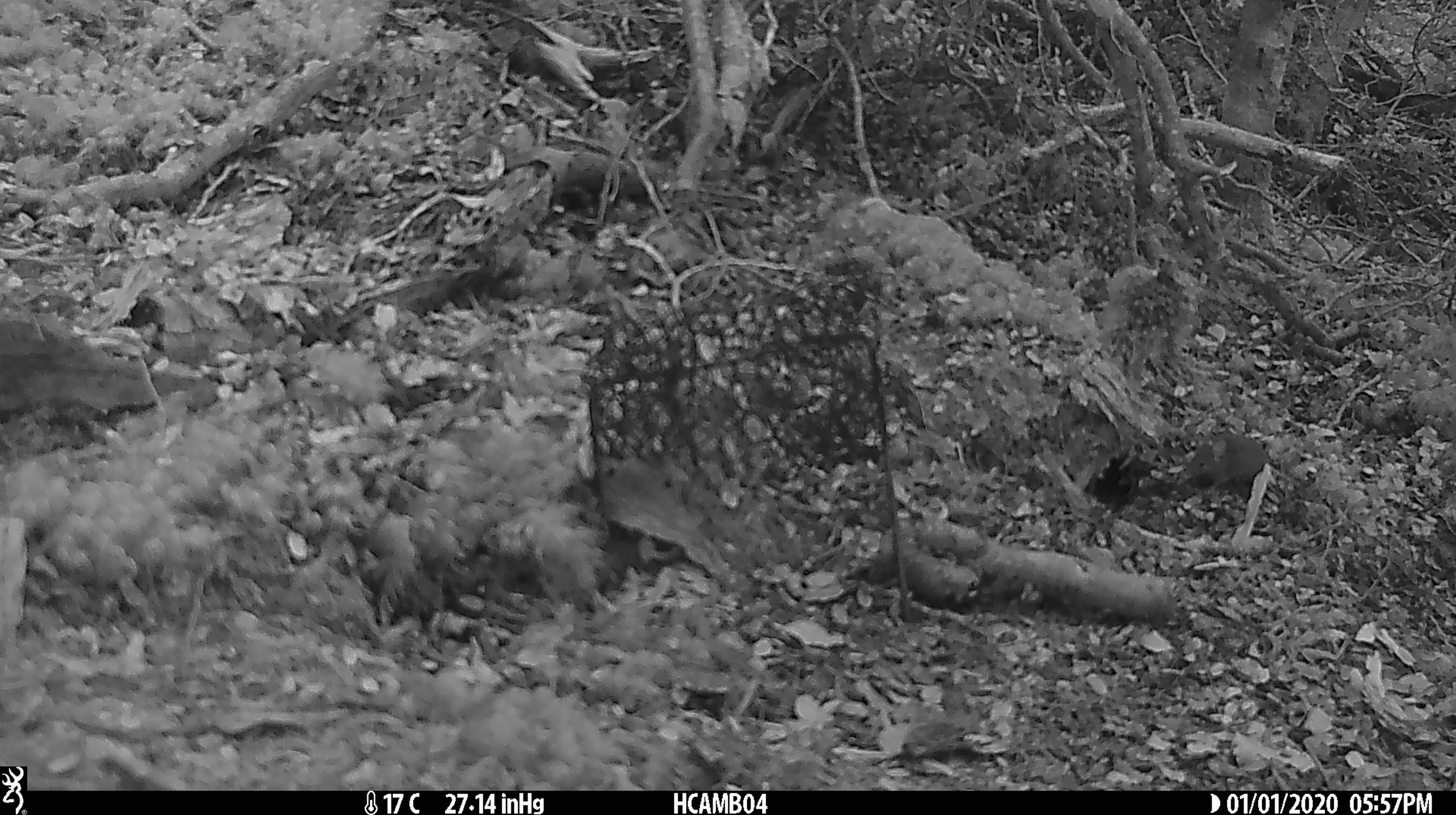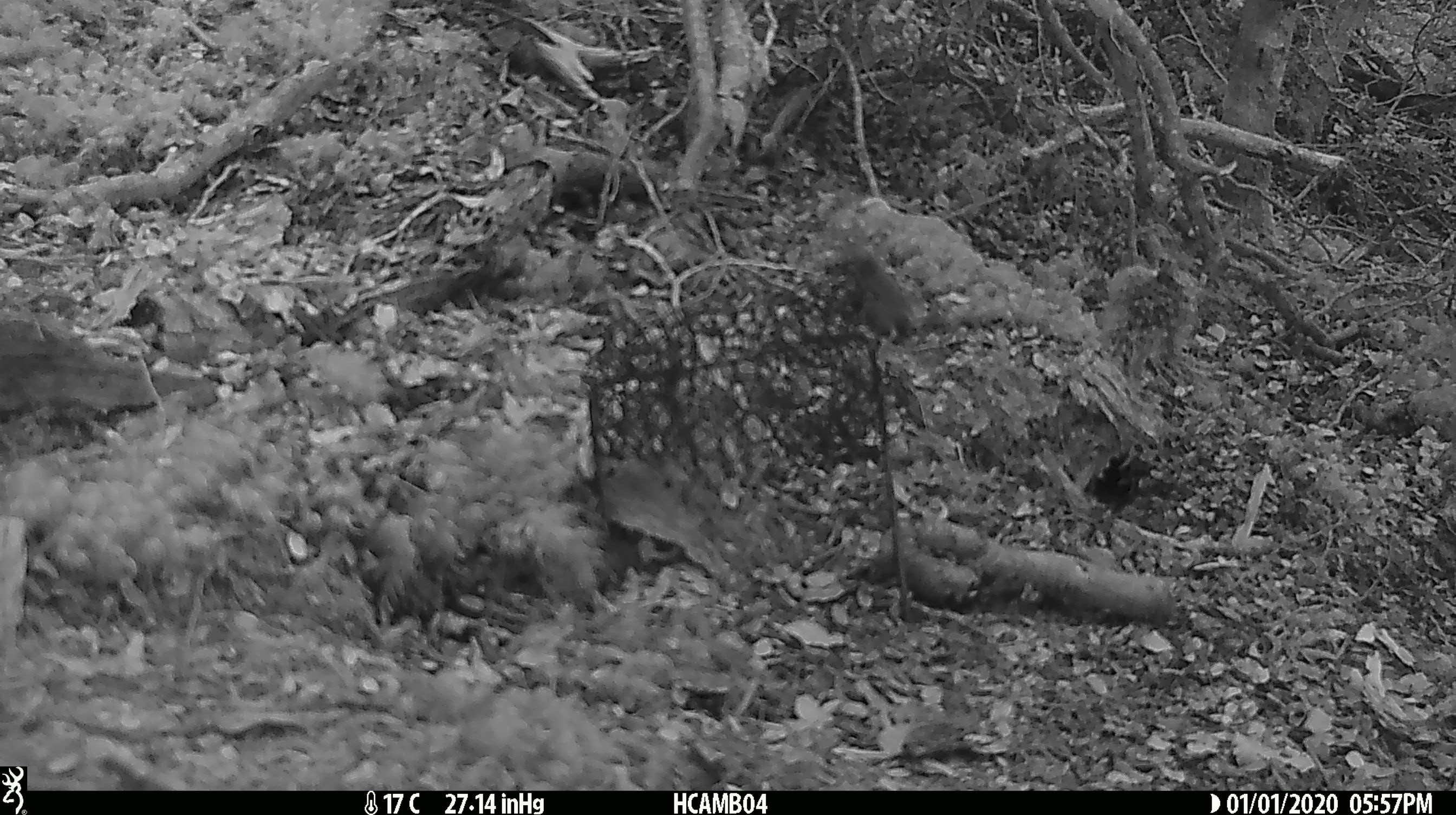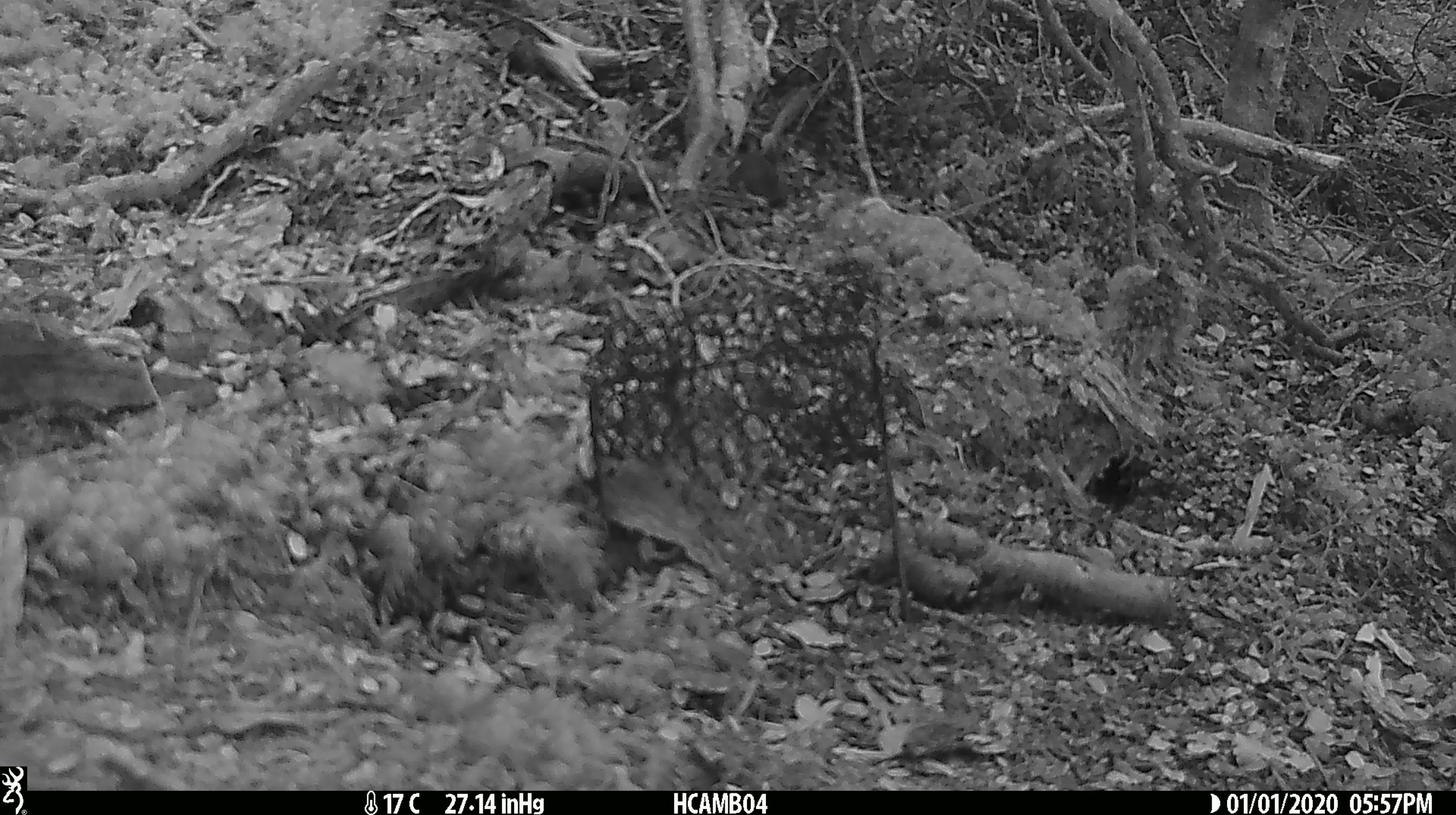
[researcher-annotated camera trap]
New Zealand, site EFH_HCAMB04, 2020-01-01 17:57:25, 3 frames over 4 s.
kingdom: Animalia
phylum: Chordata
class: Mammalia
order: Rodentia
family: Muridae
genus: Mus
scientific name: Mus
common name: mouse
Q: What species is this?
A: Mouse (Mus).